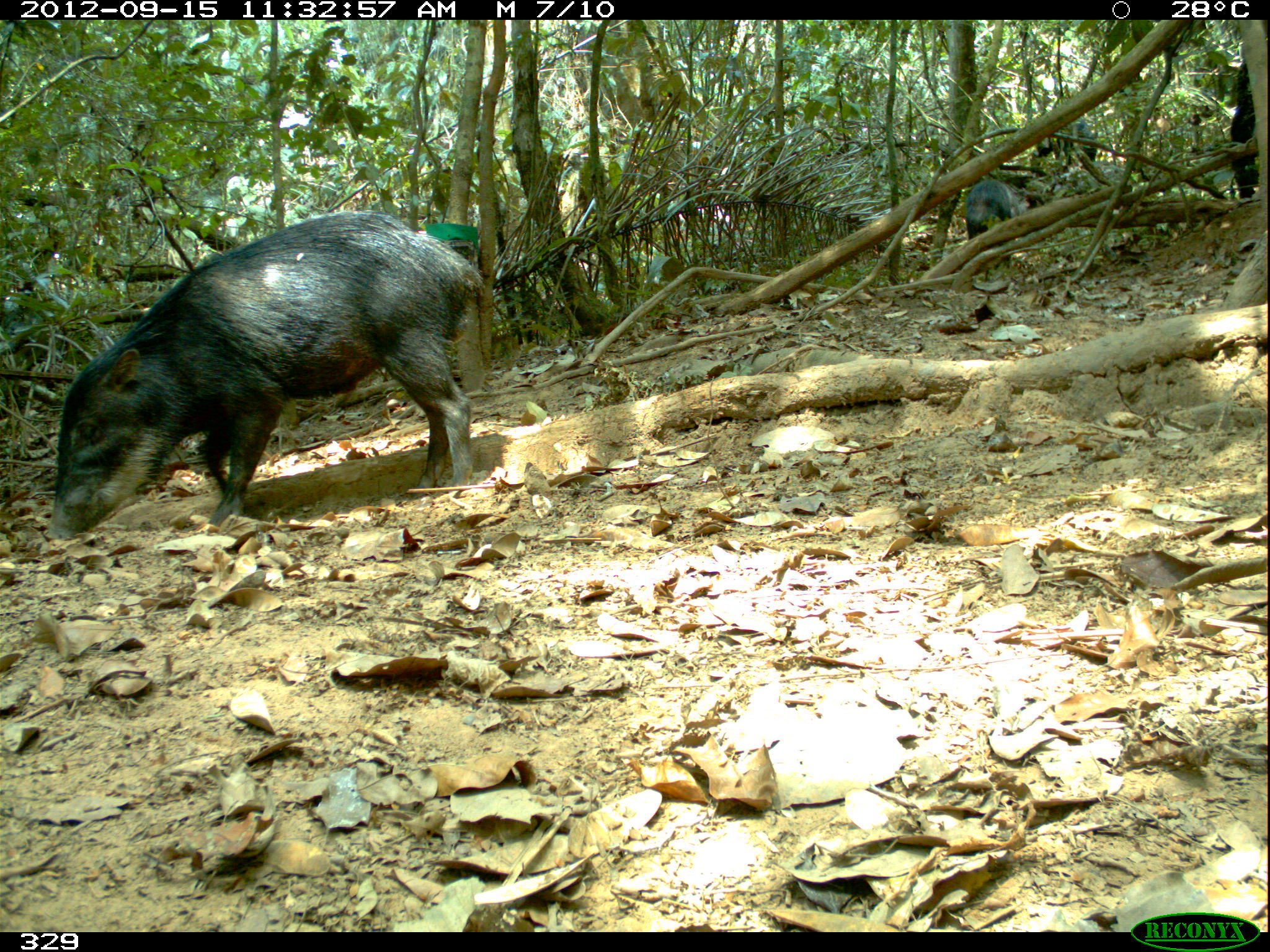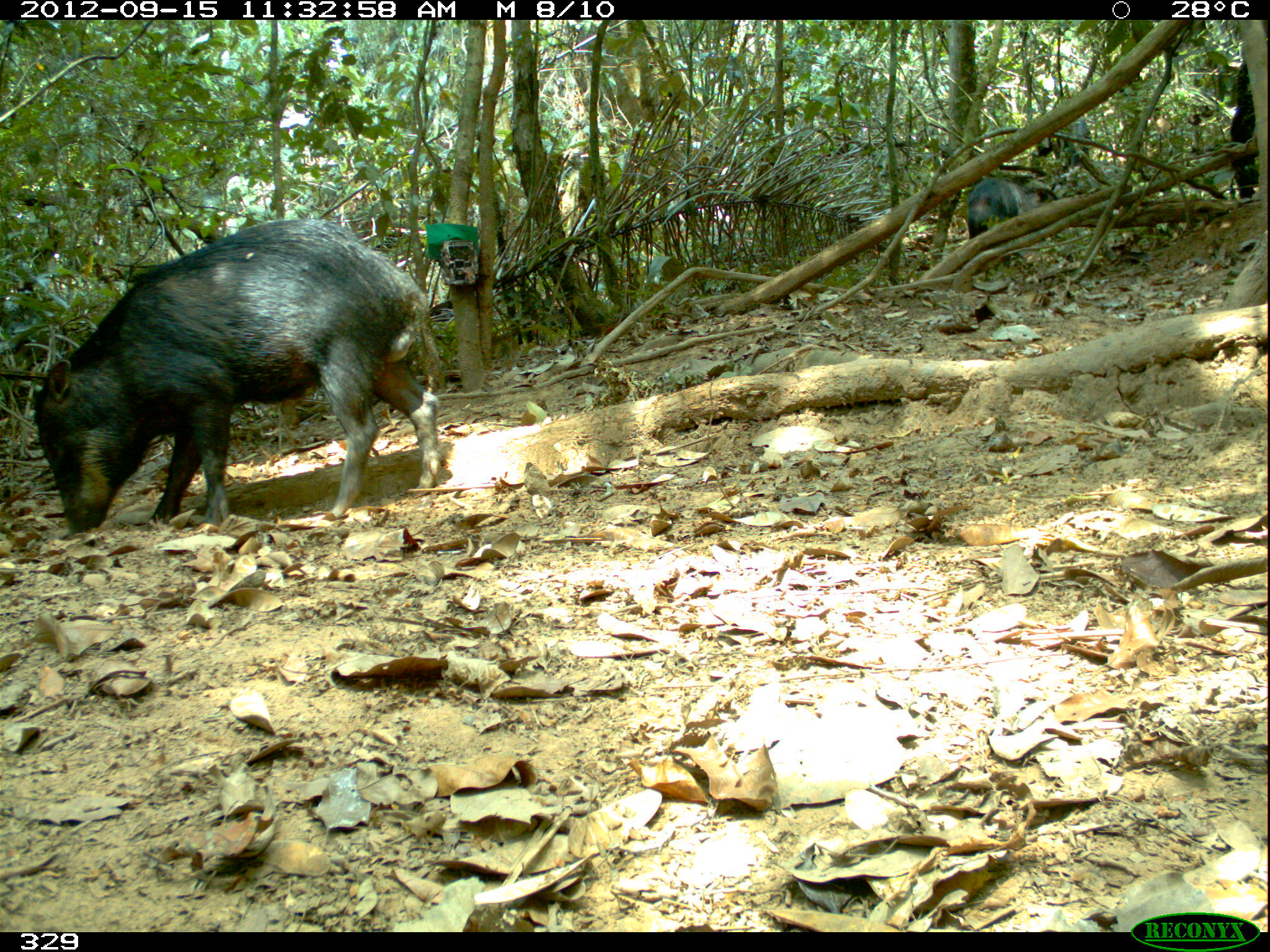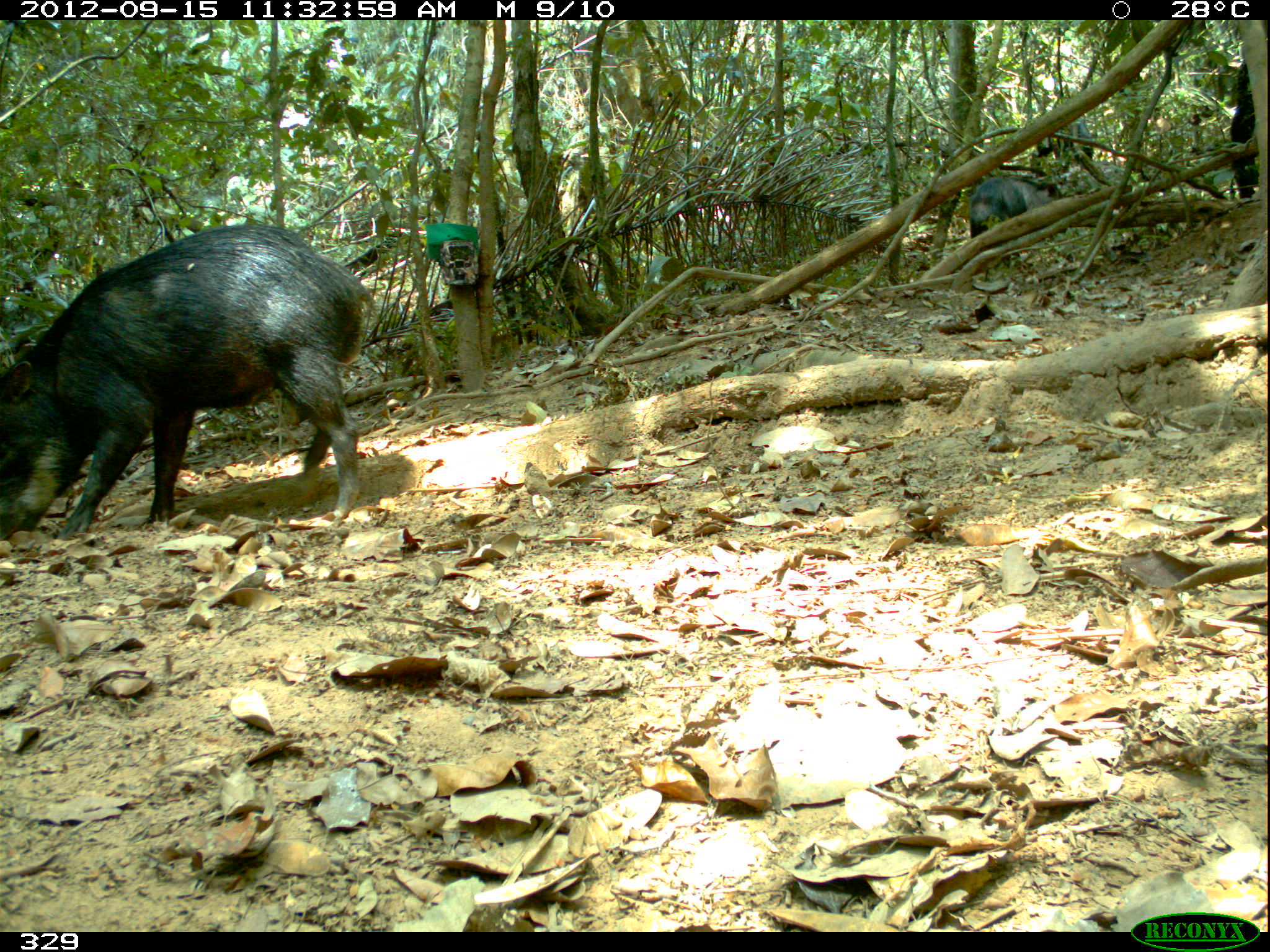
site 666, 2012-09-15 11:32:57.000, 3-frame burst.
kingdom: Animalia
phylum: Chordata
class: Mammalia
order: Artiodactyla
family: Tayassuidae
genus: Tayassu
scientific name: Tayassu pecari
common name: white-lipped peccary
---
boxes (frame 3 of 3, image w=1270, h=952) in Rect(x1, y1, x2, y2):
tayassu pecari: Rect(0, 220, 377, 541); Rect(969, 176, 1062, 270); Rect(1028, 111, 1094, 173)